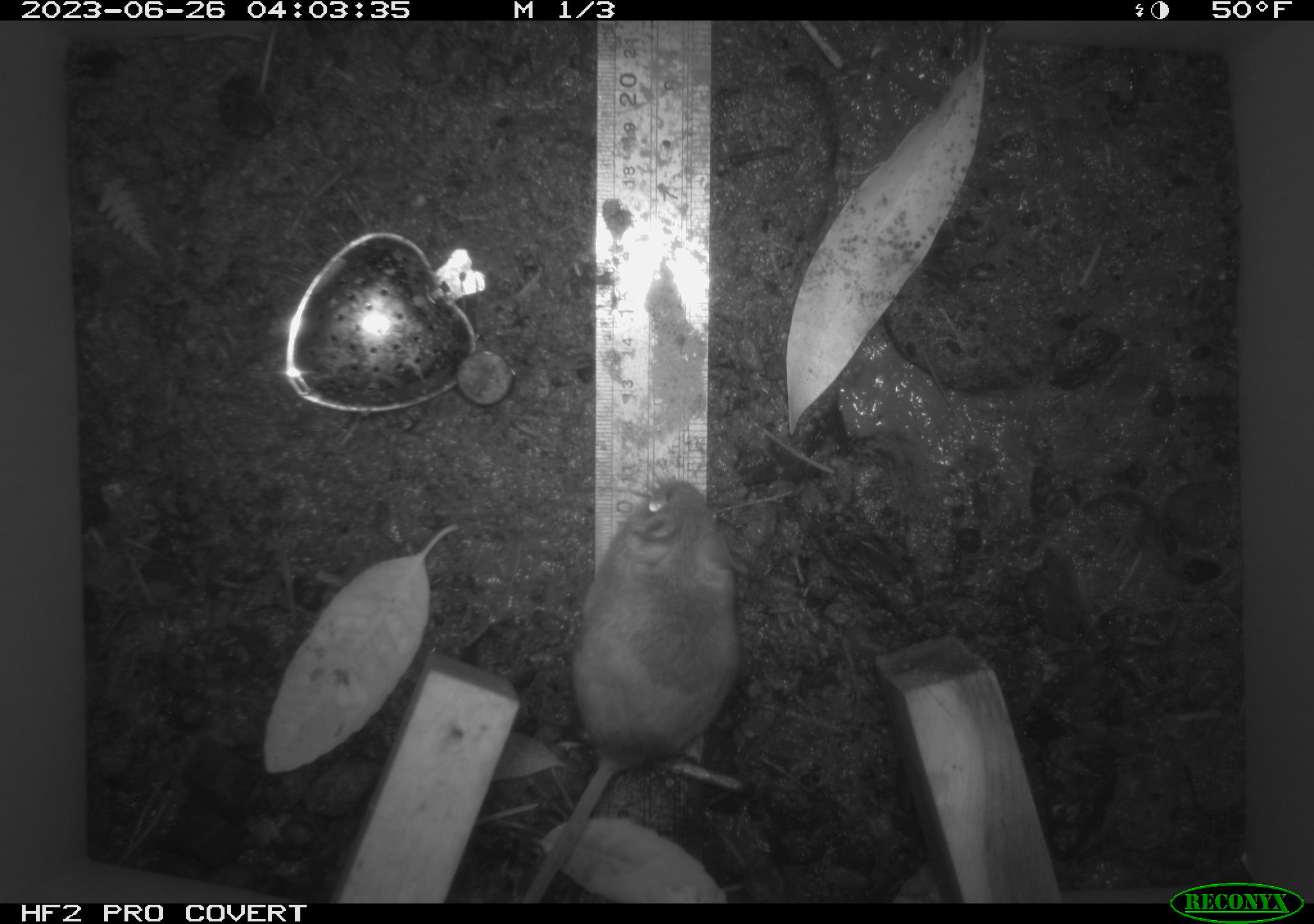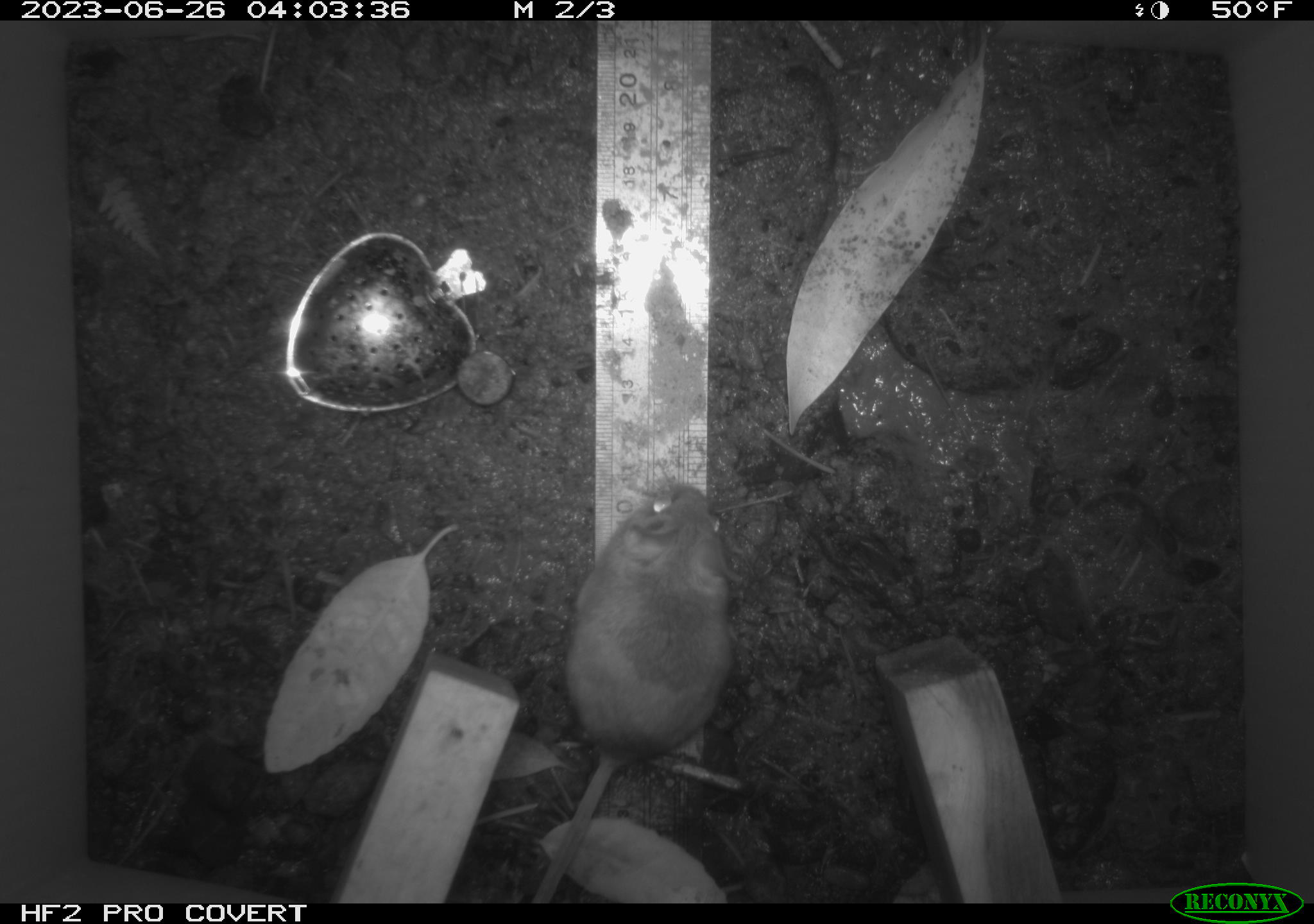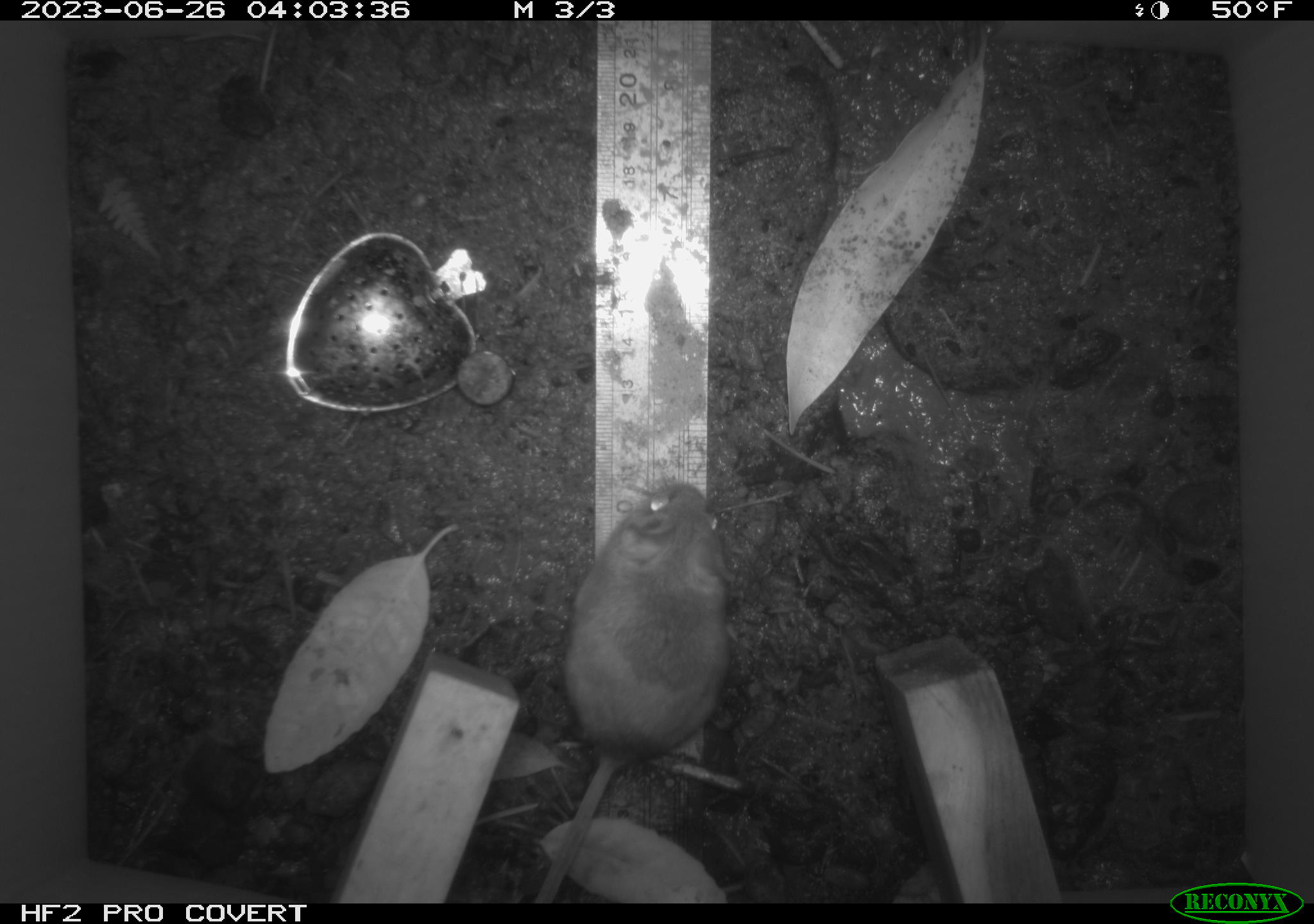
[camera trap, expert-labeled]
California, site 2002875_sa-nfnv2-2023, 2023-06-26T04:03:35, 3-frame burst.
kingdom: Animalia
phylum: Chordata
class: Mammalia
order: Rodentia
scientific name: Rodentia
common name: mouse species